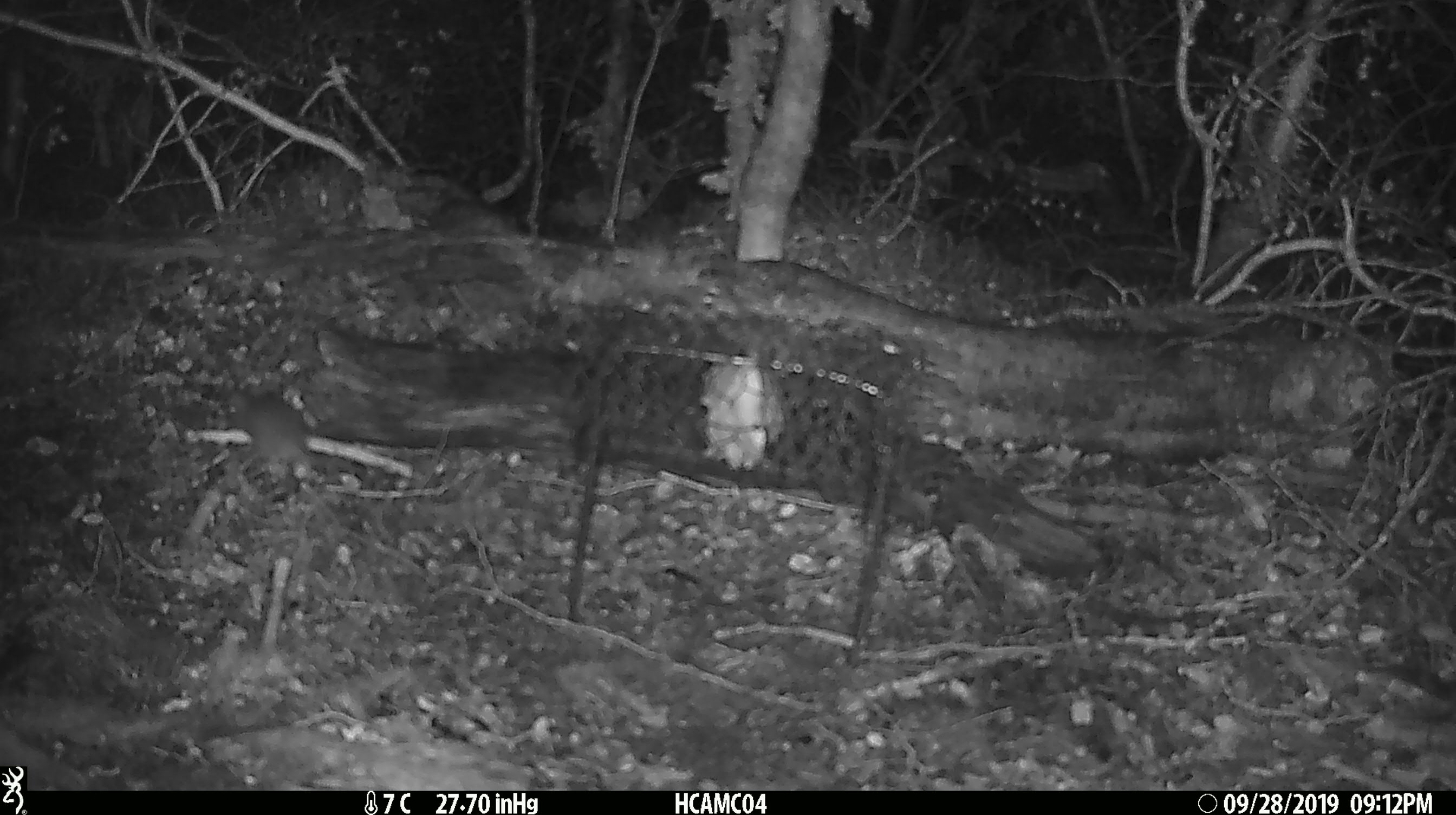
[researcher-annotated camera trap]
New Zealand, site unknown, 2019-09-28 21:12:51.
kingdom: Animalia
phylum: Chordata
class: Mammalia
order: Rodentia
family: Muridae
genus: Mus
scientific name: Mus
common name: mouse